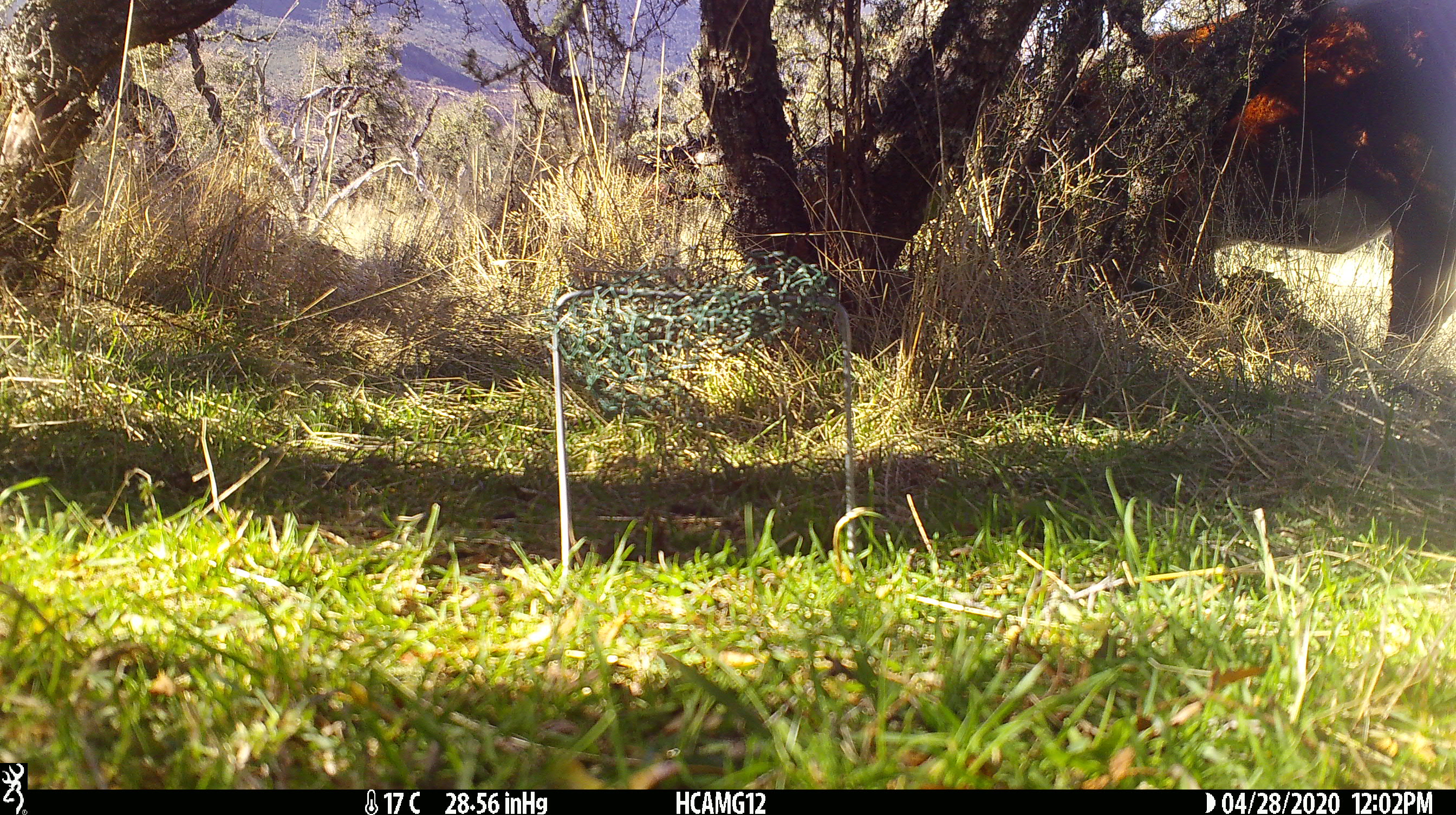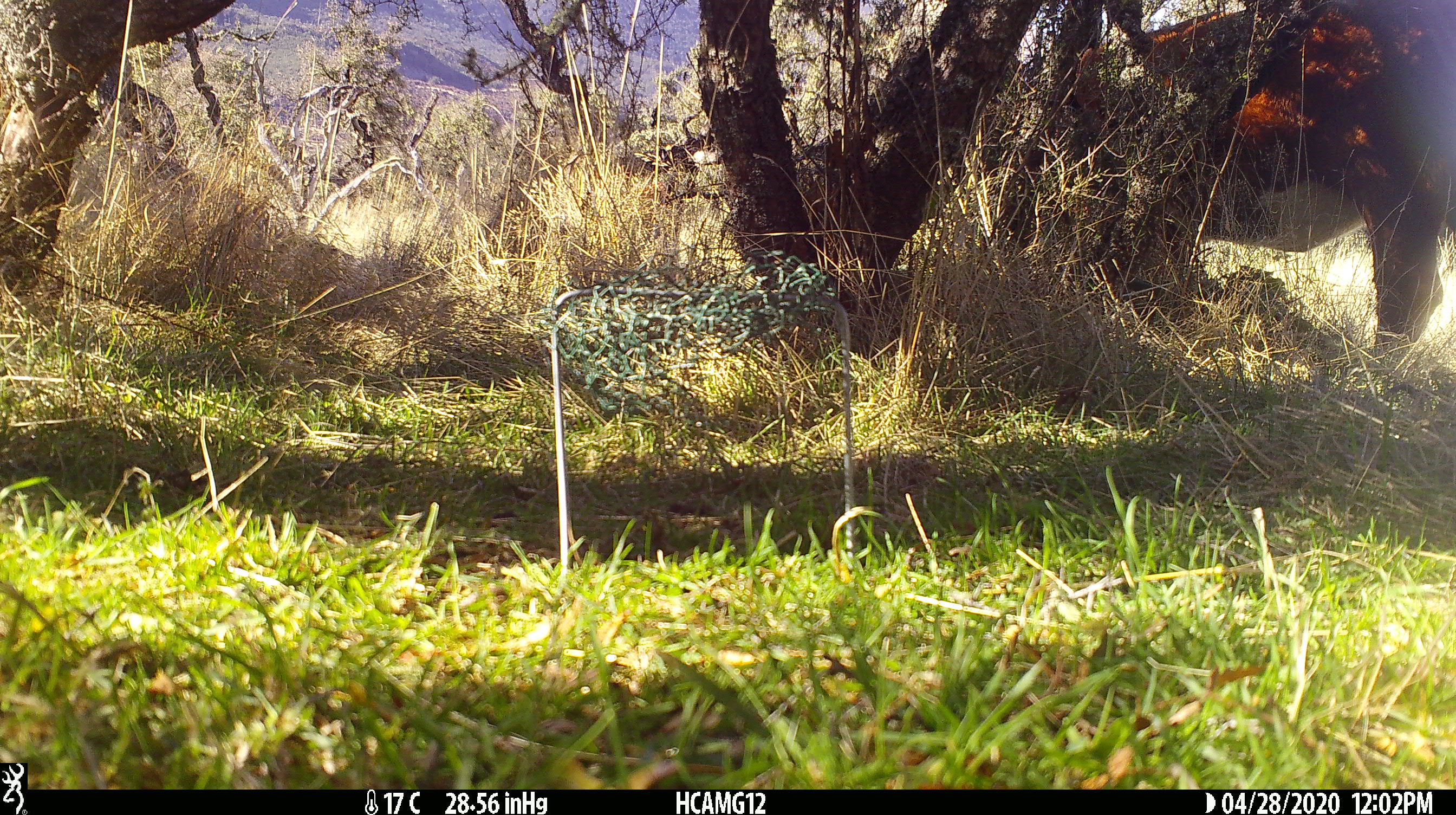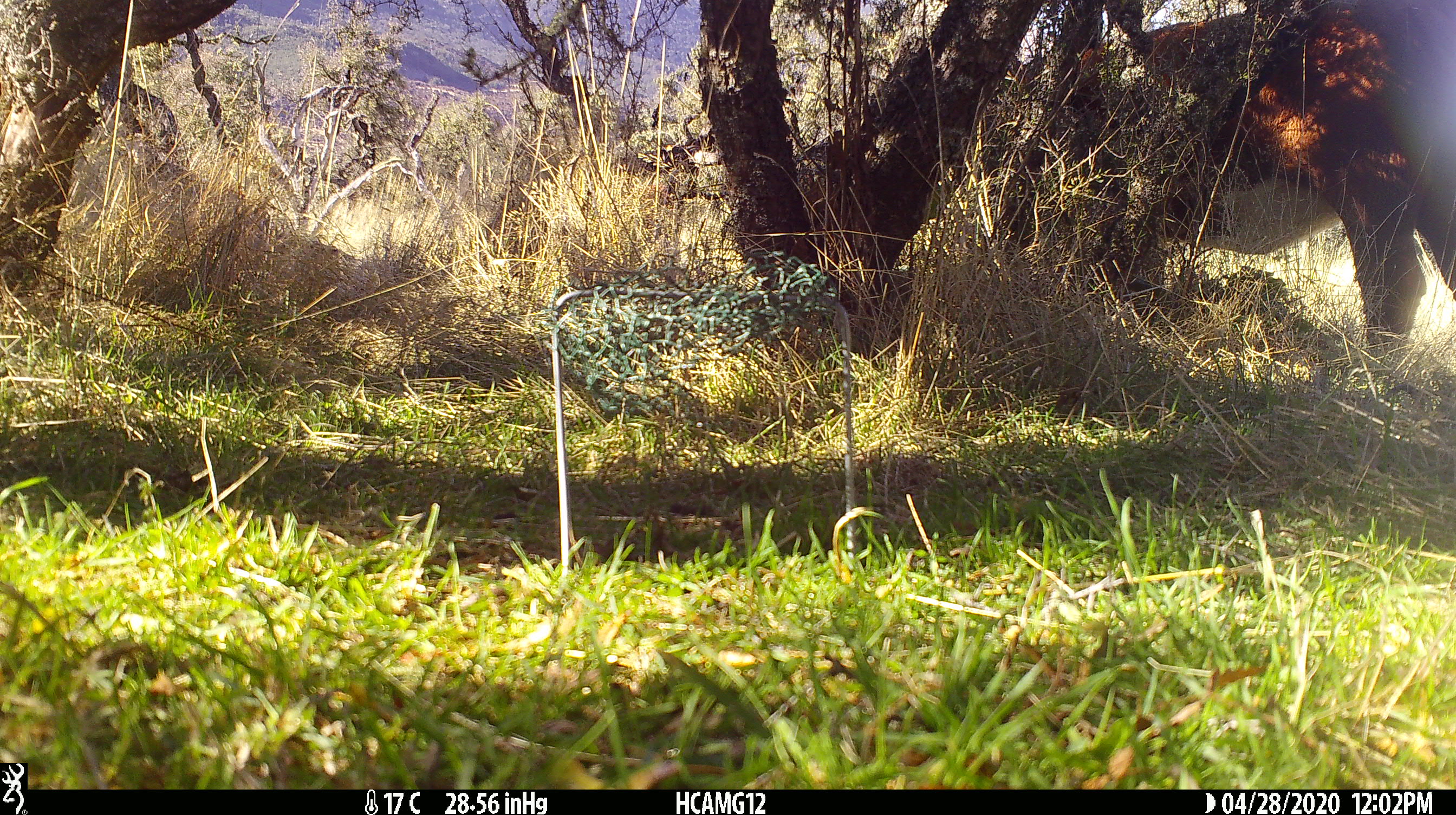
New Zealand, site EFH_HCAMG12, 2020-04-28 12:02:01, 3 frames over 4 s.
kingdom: Animalia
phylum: Chordata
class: Mammalia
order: Artiodactyla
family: Bovidae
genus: Bos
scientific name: Bos taurus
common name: domestic cow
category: cow